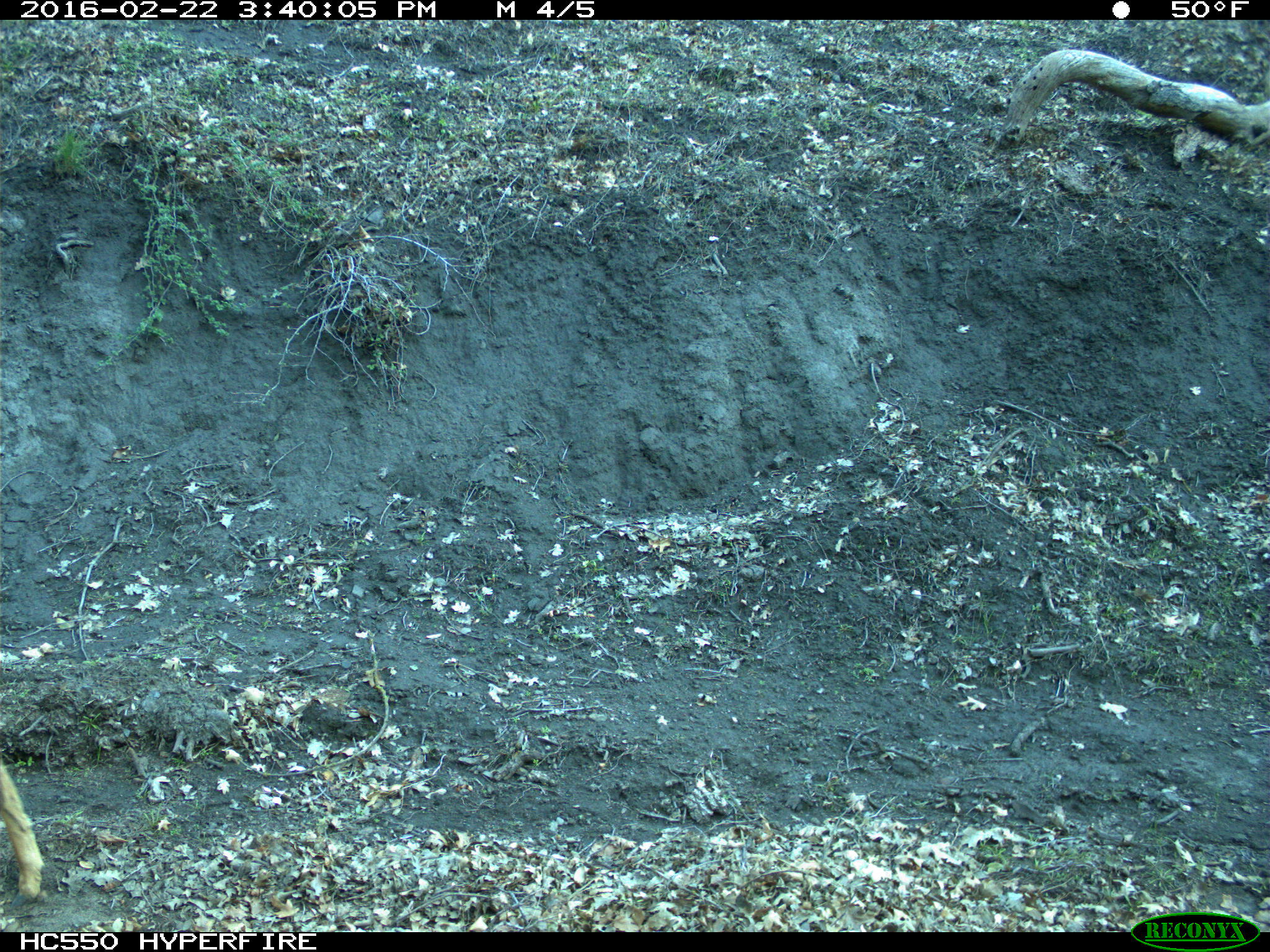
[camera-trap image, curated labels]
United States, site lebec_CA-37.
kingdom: Animalia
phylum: Chordata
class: Mammalia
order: Artiodactyla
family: Cervidae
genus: Odocoileus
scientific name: Odocoileus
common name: deer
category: unidentified deer